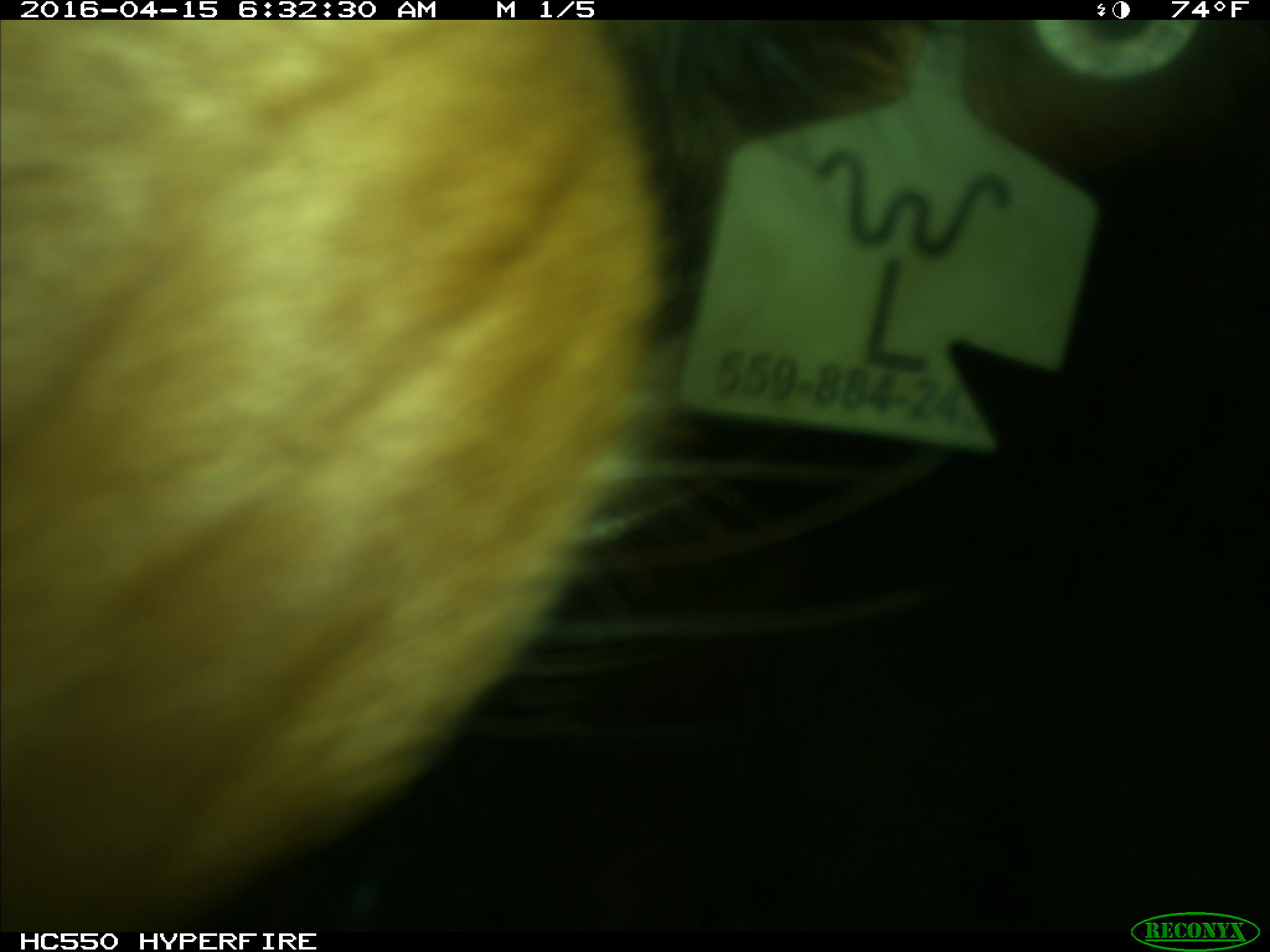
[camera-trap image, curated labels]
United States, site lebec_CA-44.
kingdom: Animalia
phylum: Chordata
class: Mammalia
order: Artiodactyla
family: Bovidae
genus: Bos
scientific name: Bos taurus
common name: domestic cow